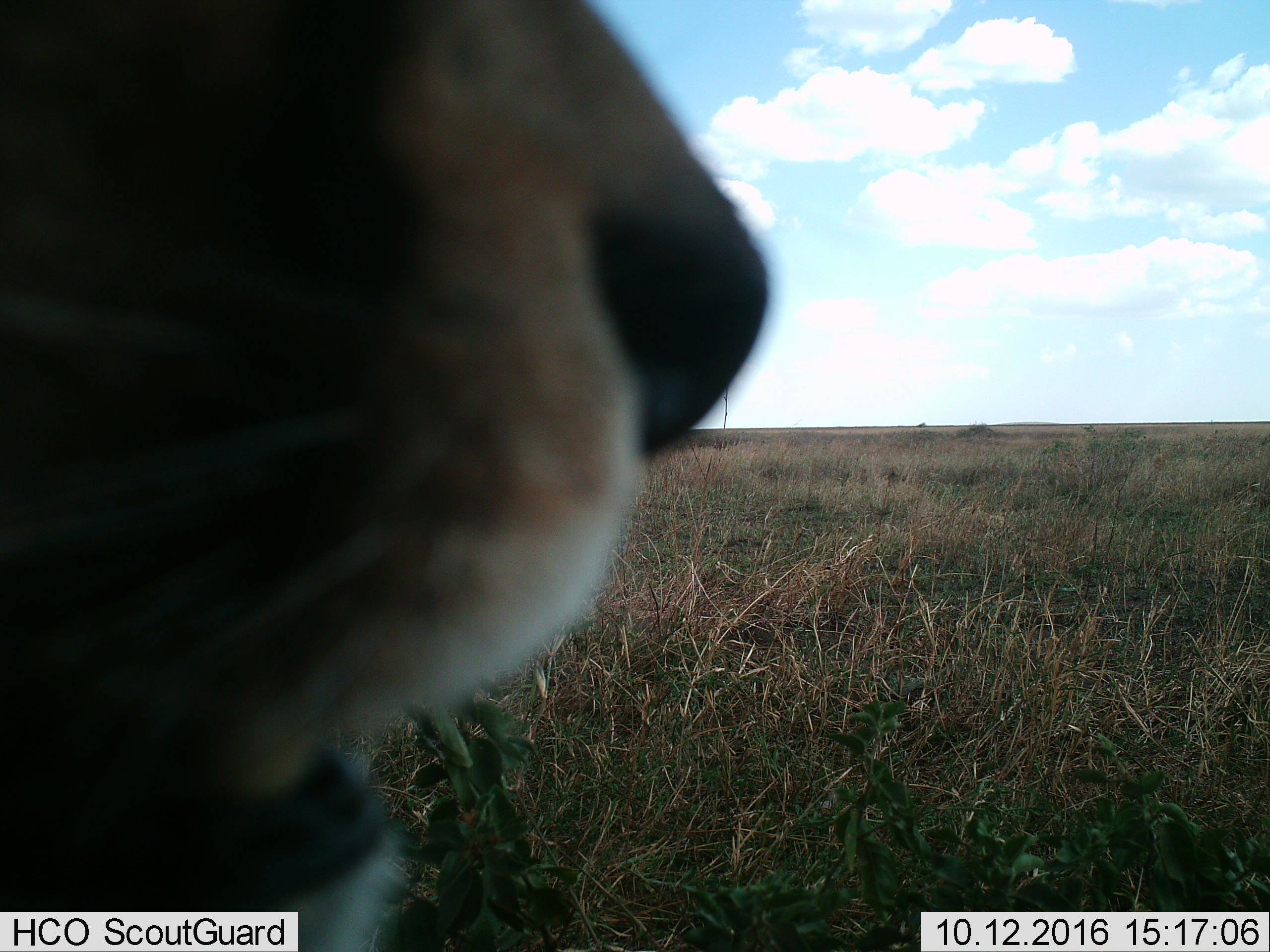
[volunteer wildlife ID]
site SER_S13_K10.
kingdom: Animalia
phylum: Chordata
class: Mammalia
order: Carnivora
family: Felidae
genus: Panthera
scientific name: Panthera leo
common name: lion male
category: lionmale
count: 1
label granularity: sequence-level